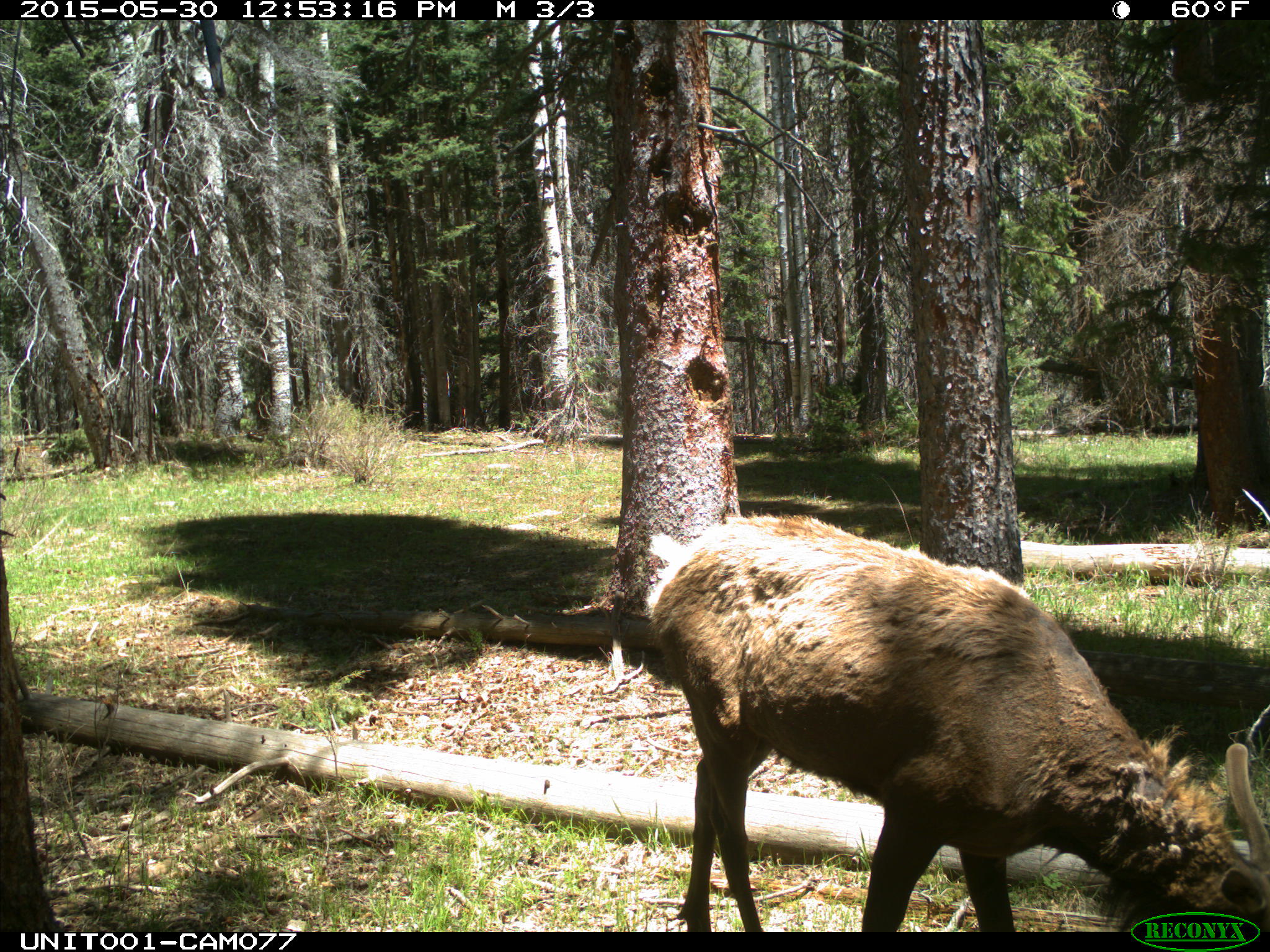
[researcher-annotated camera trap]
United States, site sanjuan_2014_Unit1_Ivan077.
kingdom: Animalia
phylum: Chordata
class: Mammalia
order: Artiodactyla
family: Cervidae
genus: Cervus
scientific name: Cervus elaphus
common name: red deer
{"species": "Cervus elaphus (red deer)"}